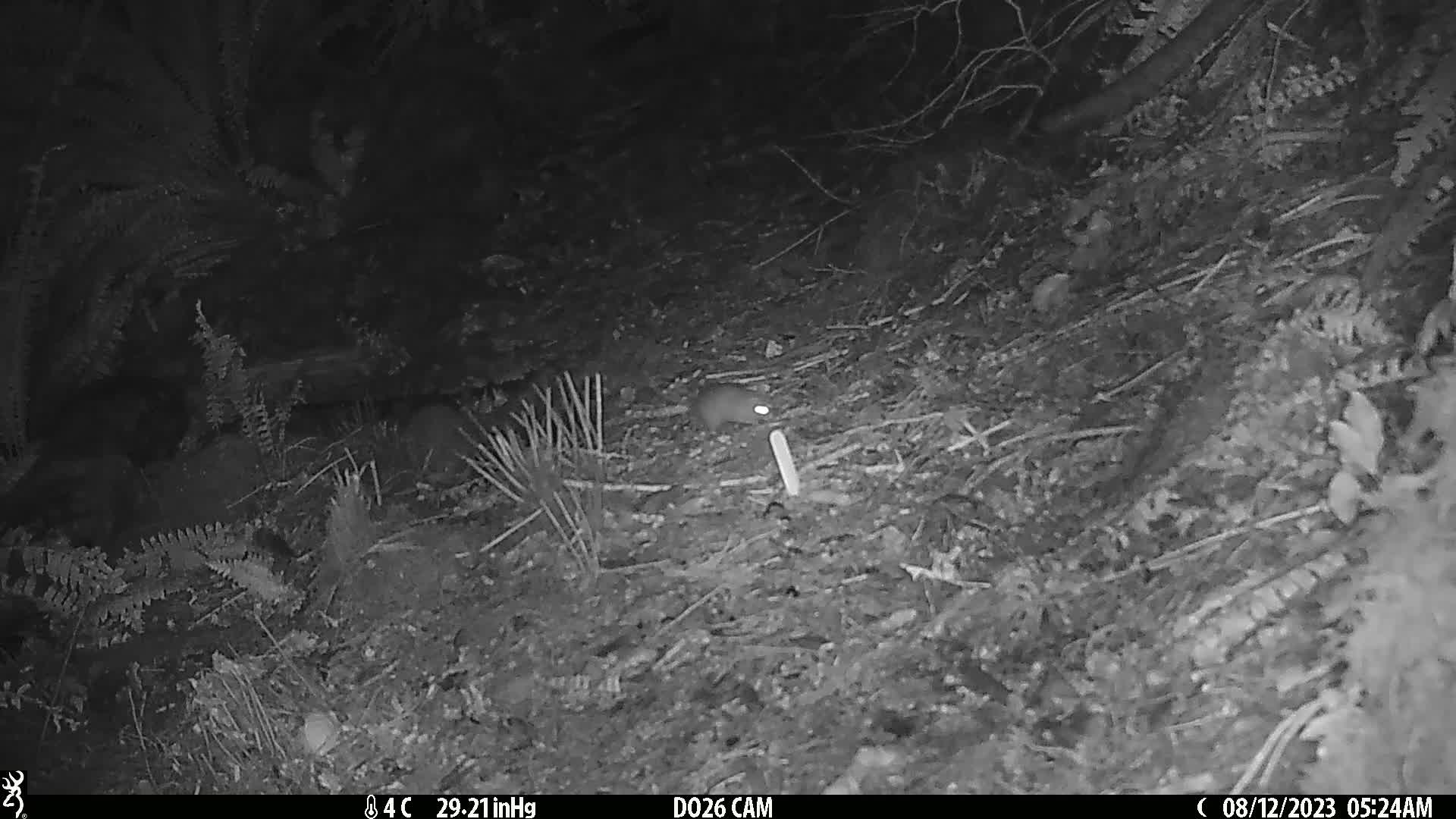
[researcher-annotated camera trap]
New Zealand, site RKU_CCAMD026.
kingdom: Animalia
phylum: Chordata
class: Mammalia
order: Rodentia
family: Muridae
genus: Rattus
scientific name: Rattus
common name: rat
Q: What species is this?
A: Rat (Rattus).